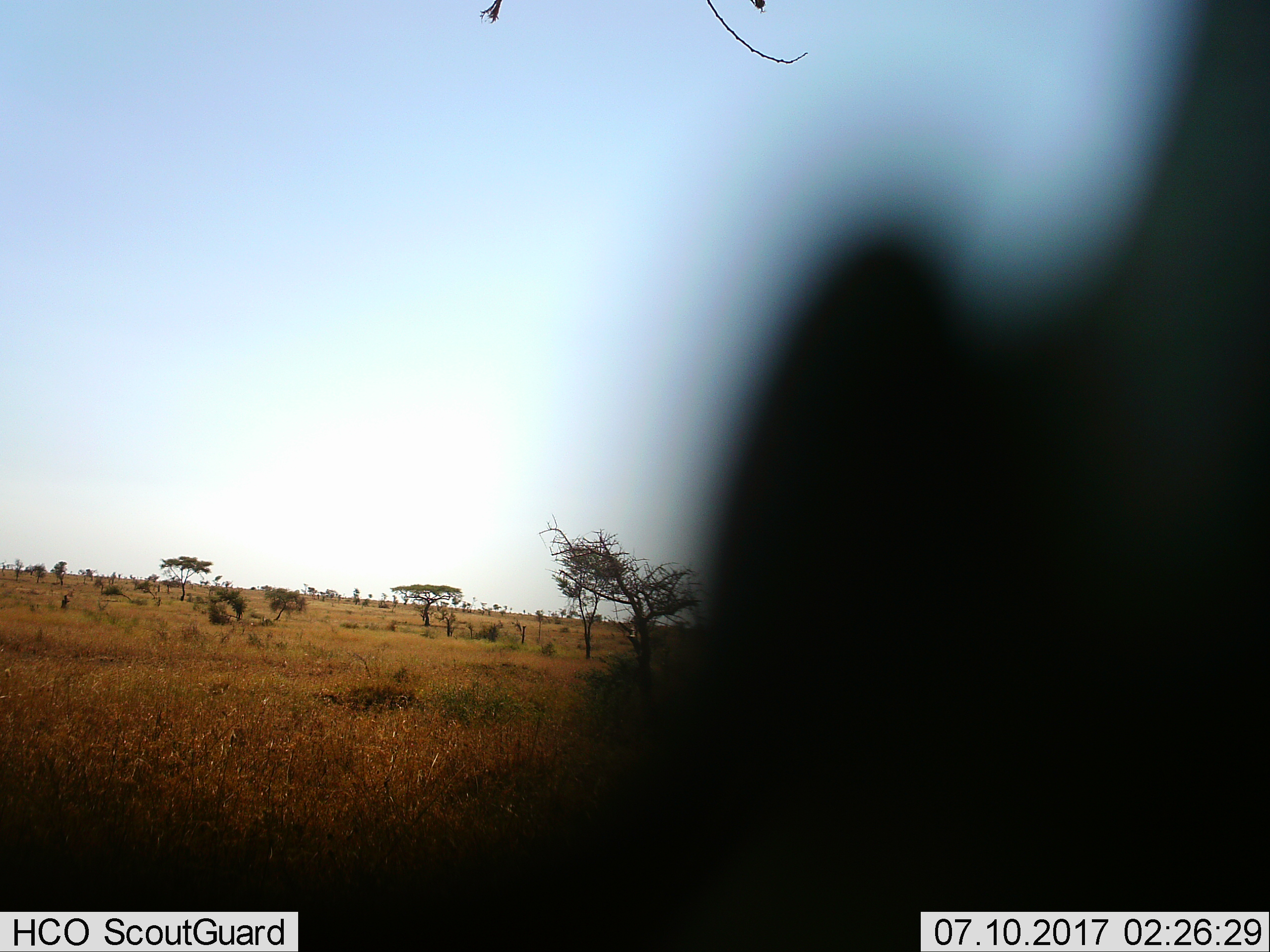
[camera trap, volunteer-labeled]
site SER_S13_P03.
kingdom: Animalia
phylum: Chordata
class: Mammalia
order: Artiodactyla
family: Bovidae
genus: Connochaetes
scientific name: Connochaetes taurinus taurinus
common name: blue wildebeest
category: wildebeestblue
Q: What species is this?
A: Wildebeestblue (blue wildebeest) (Connochaetes taurinus taurinus).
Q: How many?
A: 1.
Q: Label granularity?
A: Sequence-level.